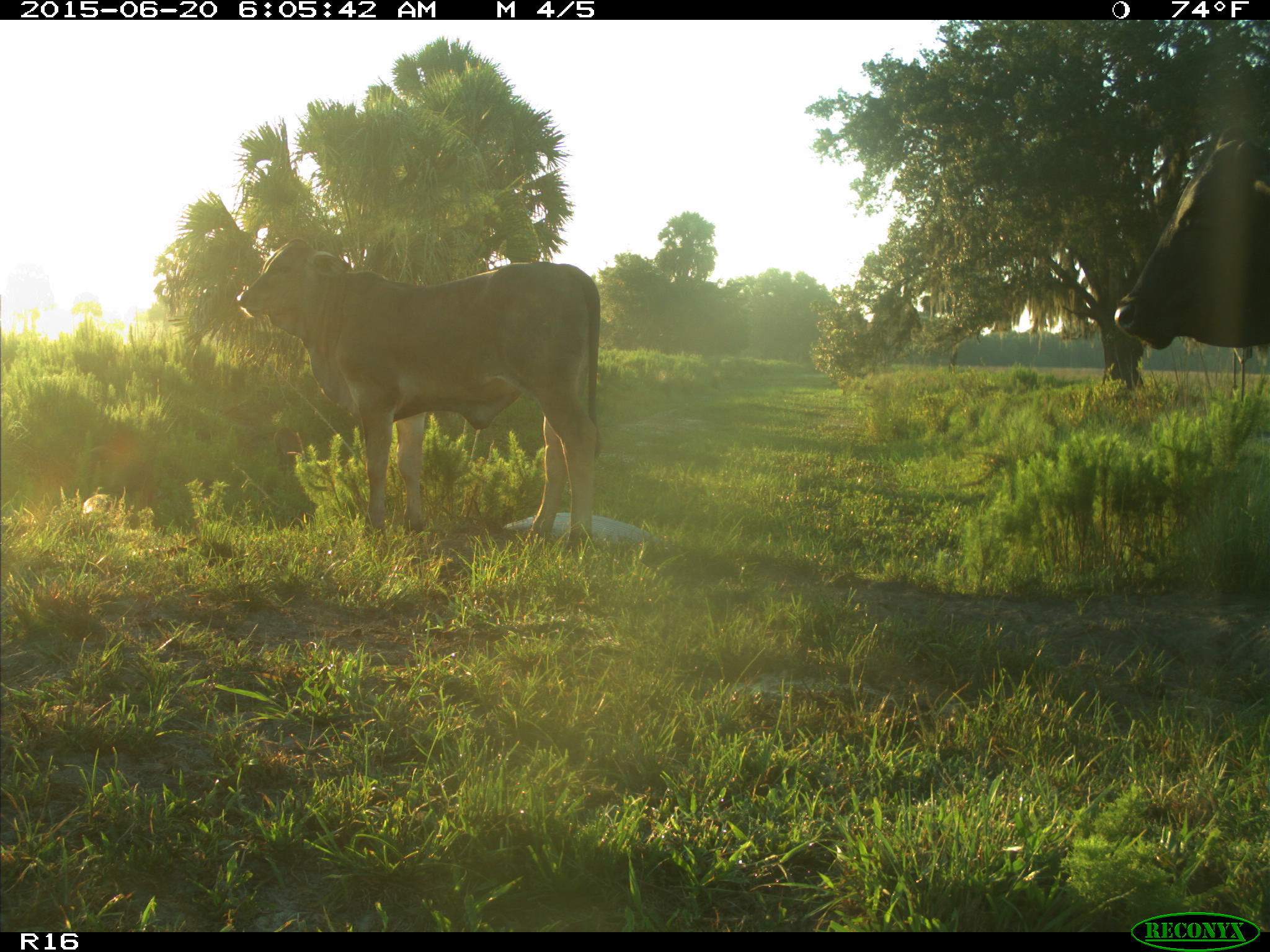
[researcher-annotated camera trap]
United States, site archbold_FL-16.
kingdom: Animalia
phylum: Chordata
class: Mammalia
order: Artiodactyla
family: Suidae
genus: Sus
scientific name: Sus scrofa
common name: wild boar